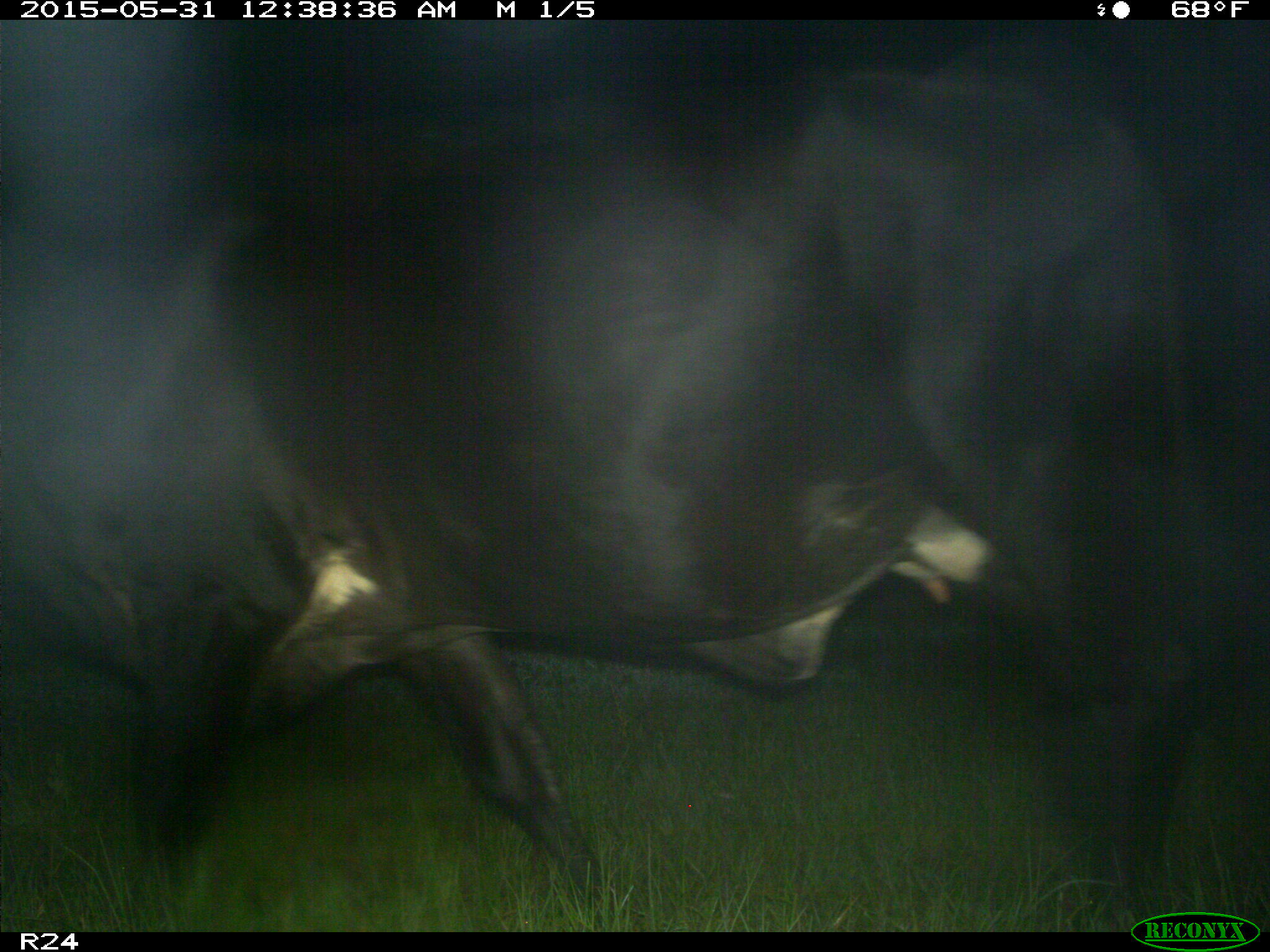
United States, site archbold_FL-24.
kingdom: Animalia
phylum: Chordata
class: Mammalia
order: Artiodactyla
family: Bovidae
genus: Bos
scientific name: Bos taurus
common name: domestic cow